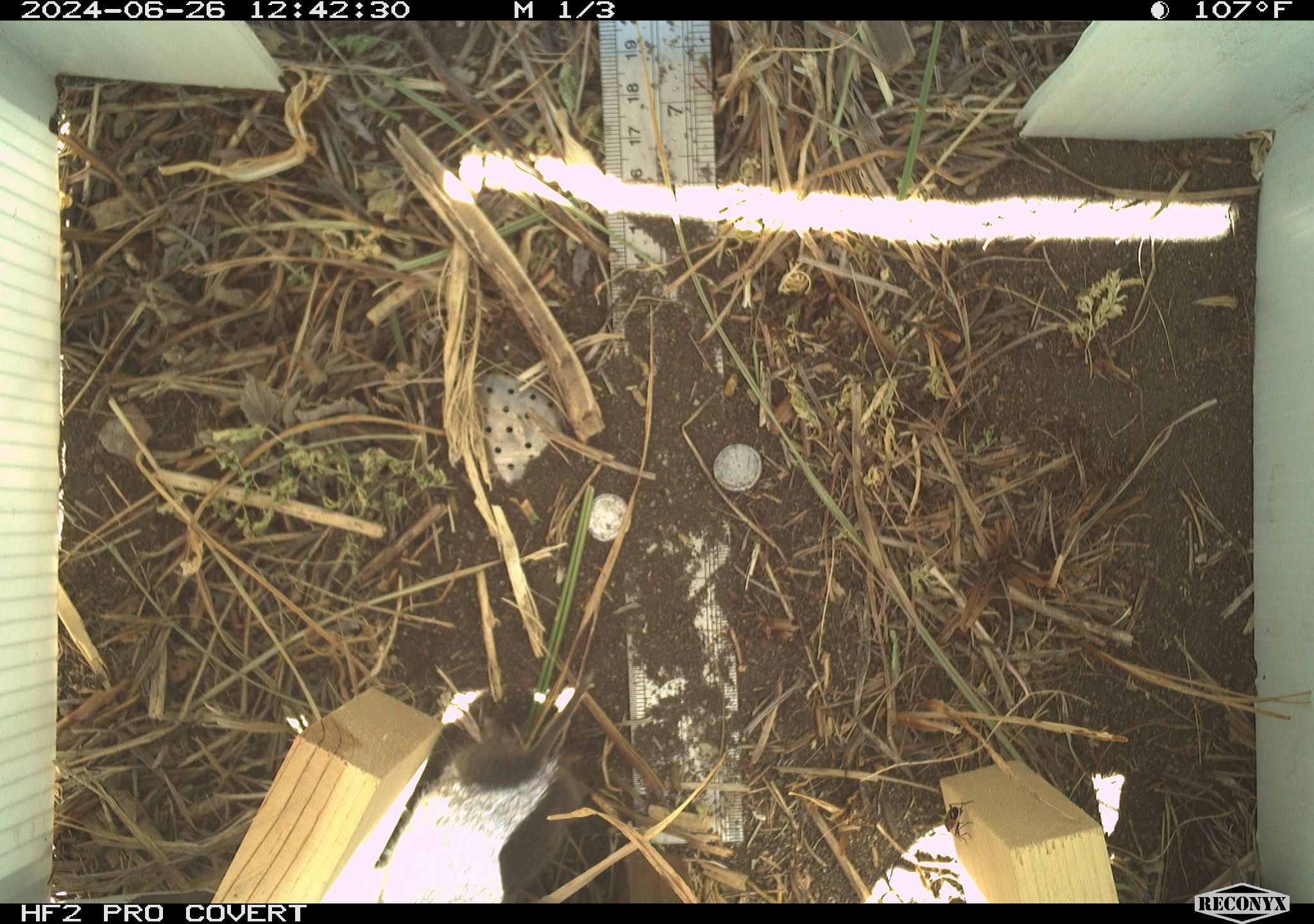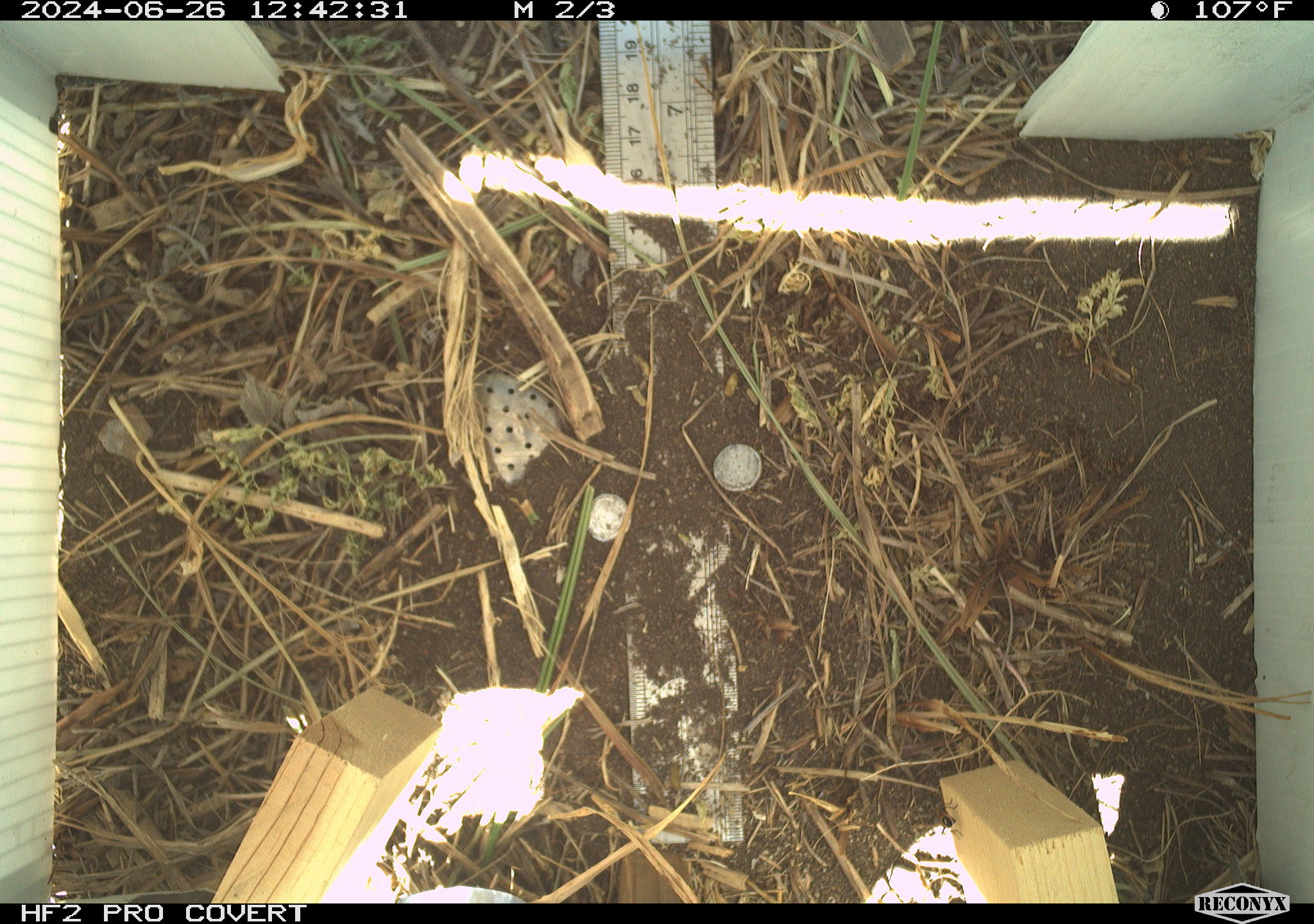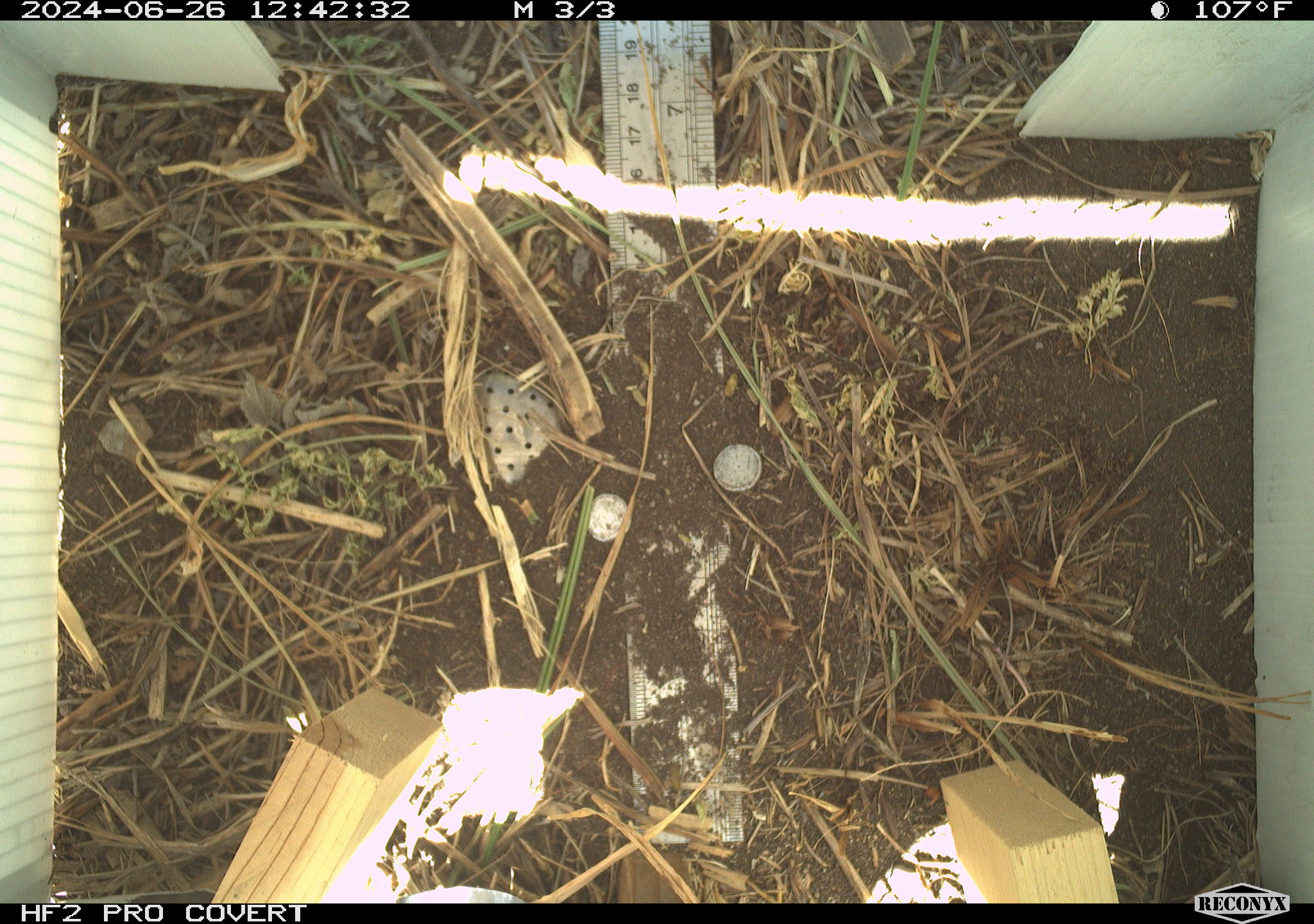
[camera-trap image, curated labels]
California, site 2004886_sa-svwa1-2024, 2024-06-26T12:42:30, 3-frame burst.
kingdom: Animalia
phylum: Chordata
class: Mammalia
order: Rodentia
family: Cricetidae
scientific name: Arvicolinae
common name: voles, lemmings, and muskrats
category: arvicolinae subfamily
Arvicolinae subfamily (voles, lemmings, and muskrats) (Arvicolinae).